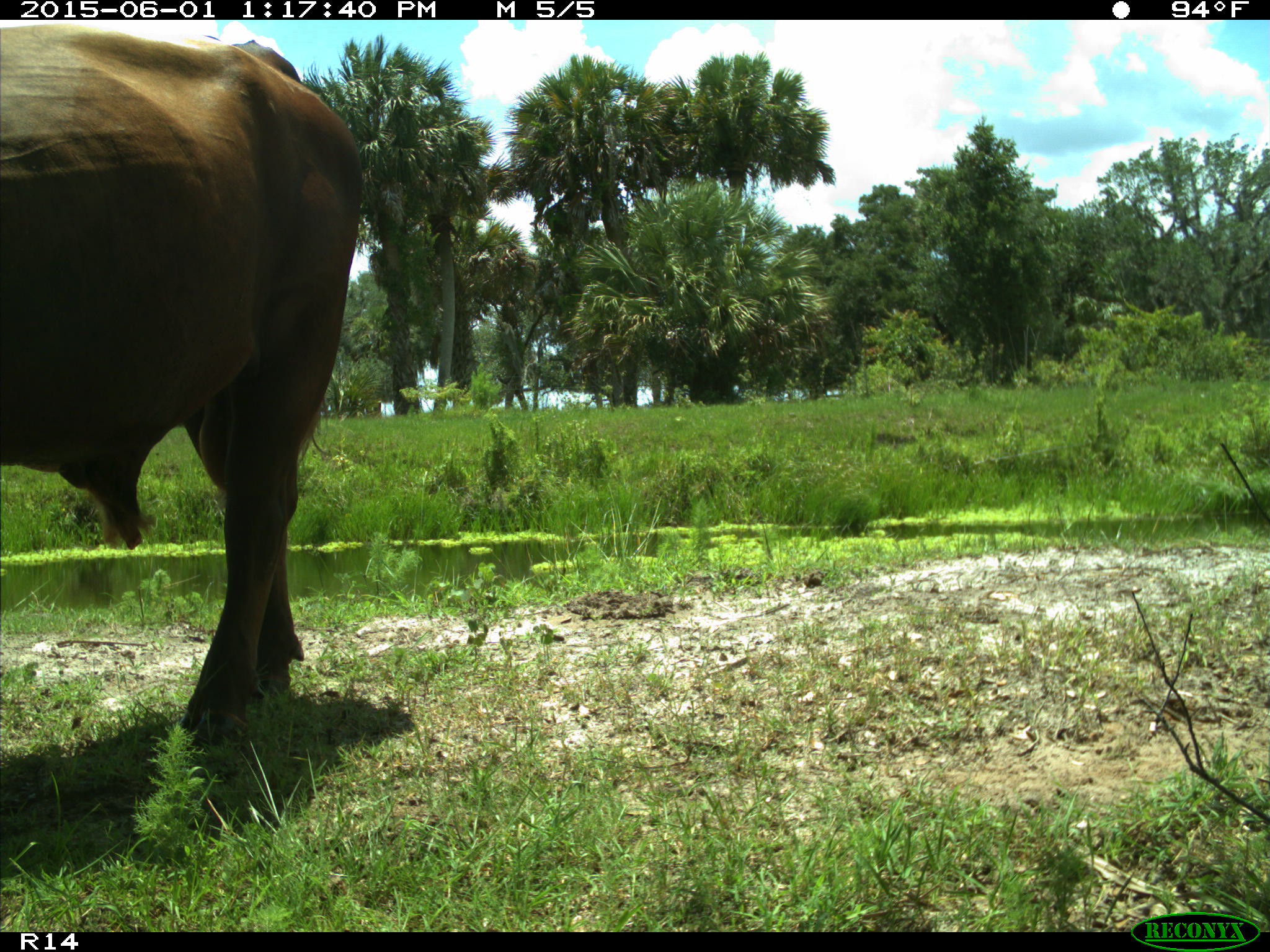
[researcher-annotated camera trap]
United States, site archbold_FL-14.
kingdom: Animalia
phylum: Chordata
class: Mammalia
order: Artiodactyla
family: Bovidae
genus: Bos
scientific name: Bos taurus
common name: domestic cow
Bos taurus (domestic cow).